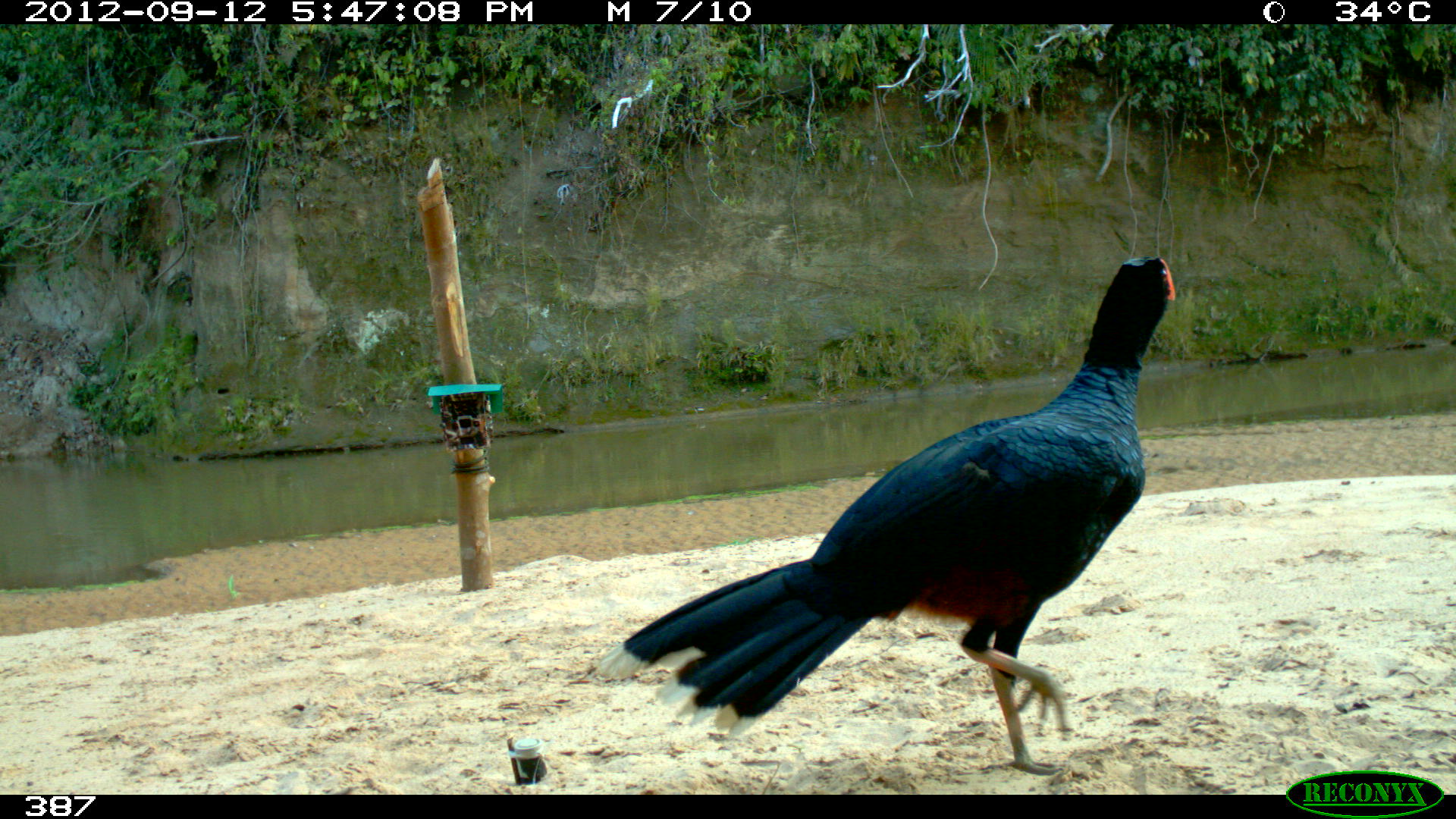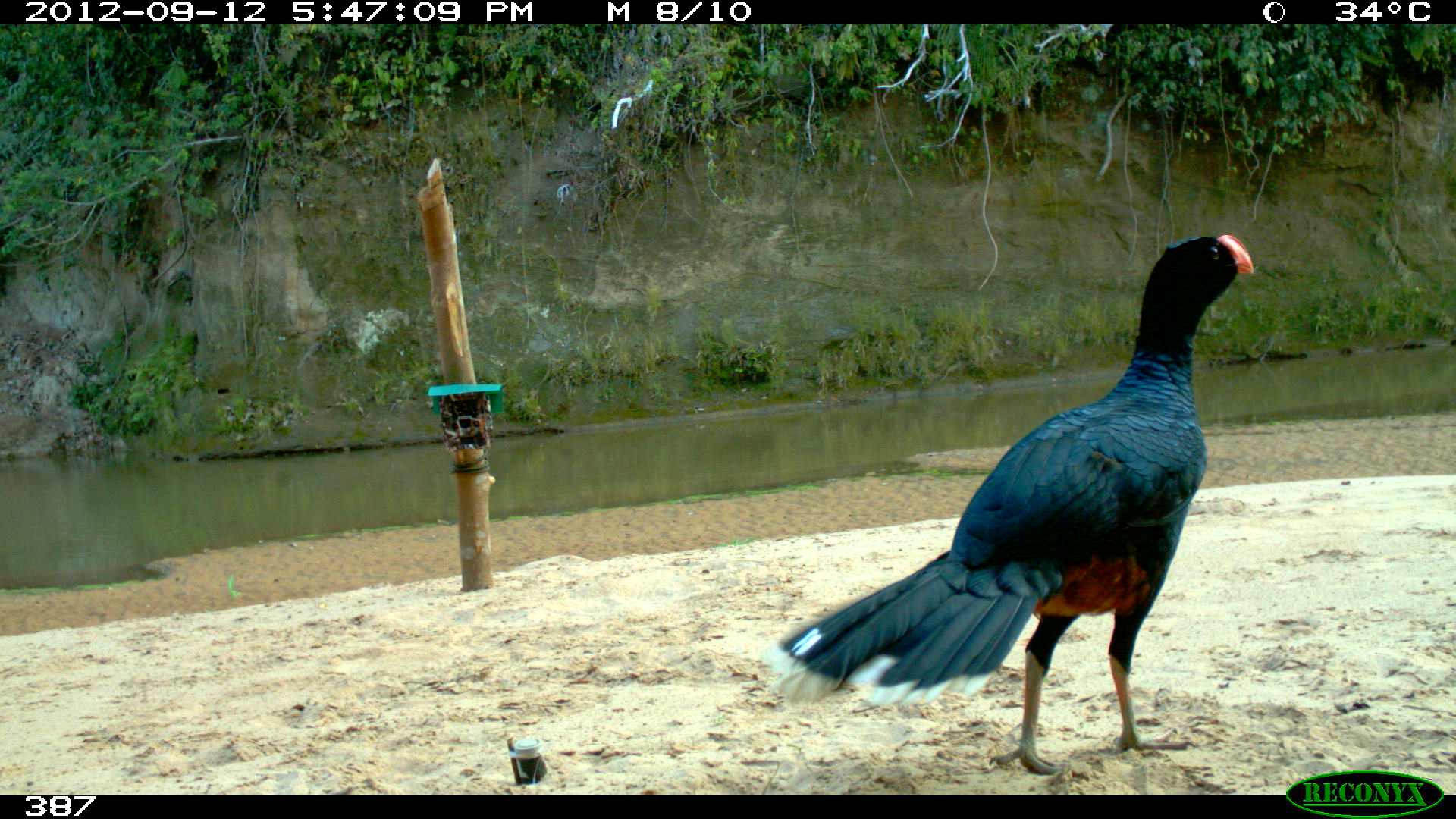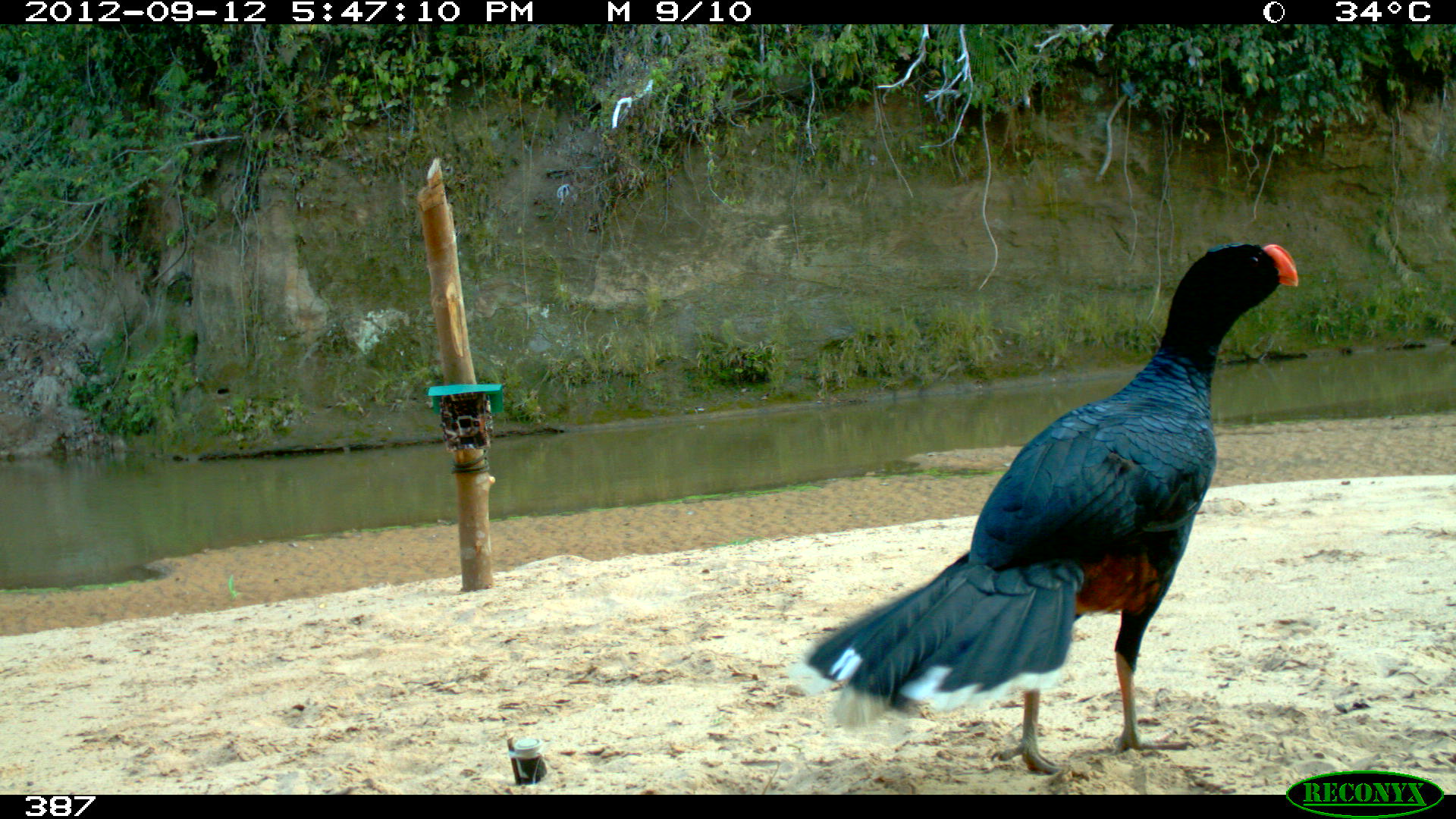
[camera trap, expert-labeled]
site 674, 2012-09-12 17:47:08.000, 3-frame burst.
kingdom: Animalia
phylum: Chordata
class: Aves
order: Galliformes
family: Cracidae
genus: Mitu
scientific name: Mitu tuberosum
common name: razor-billed curassow